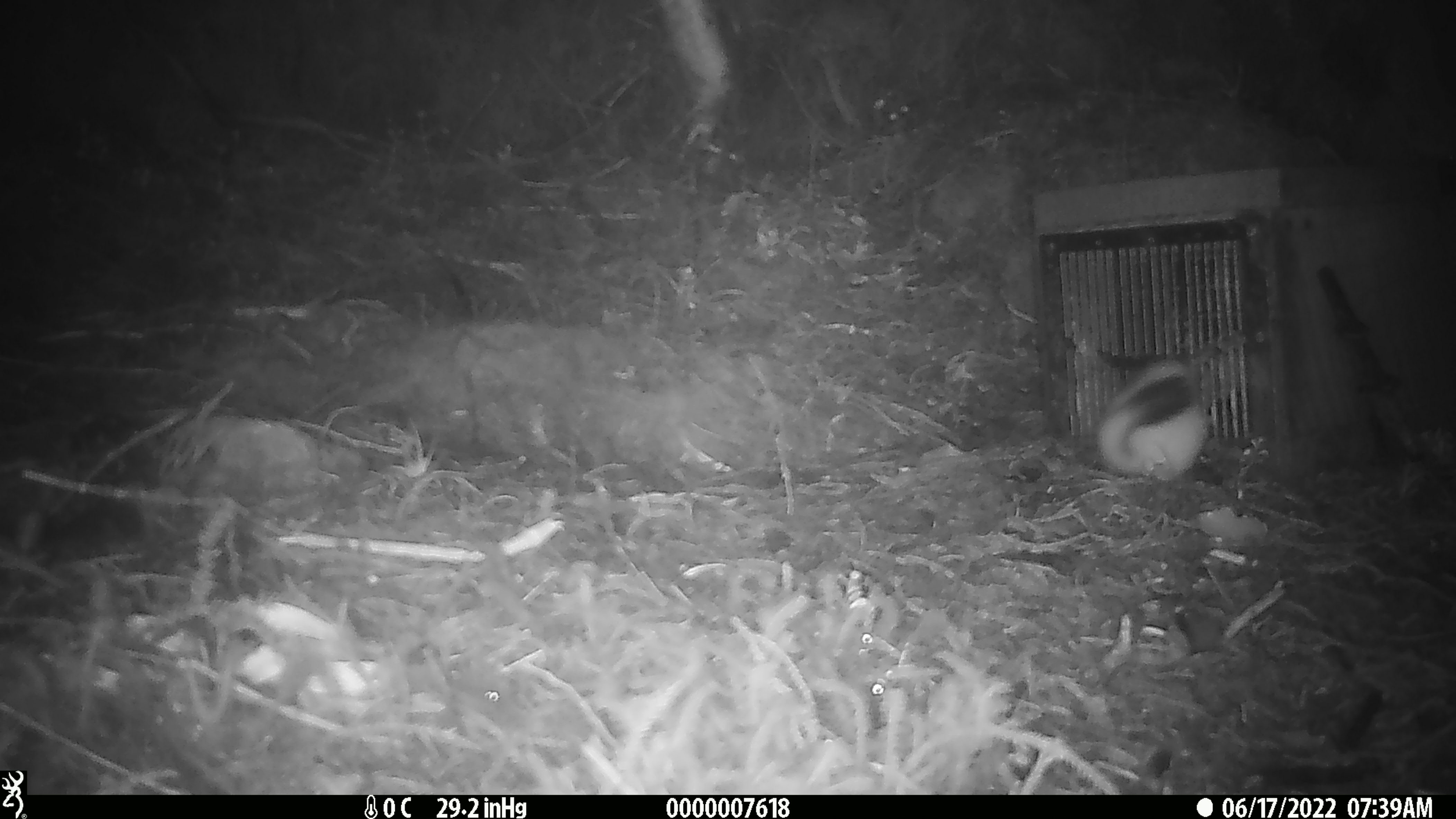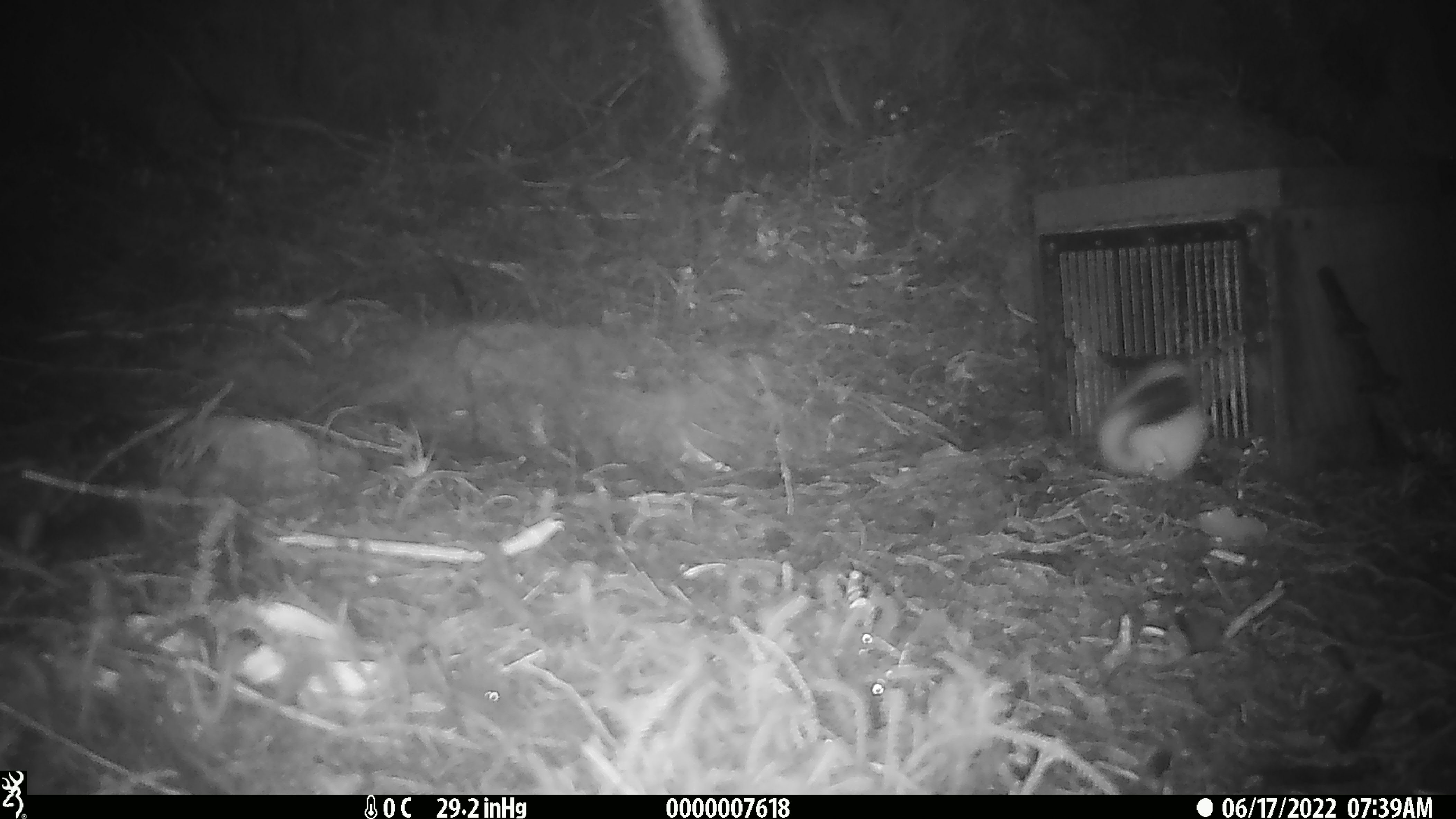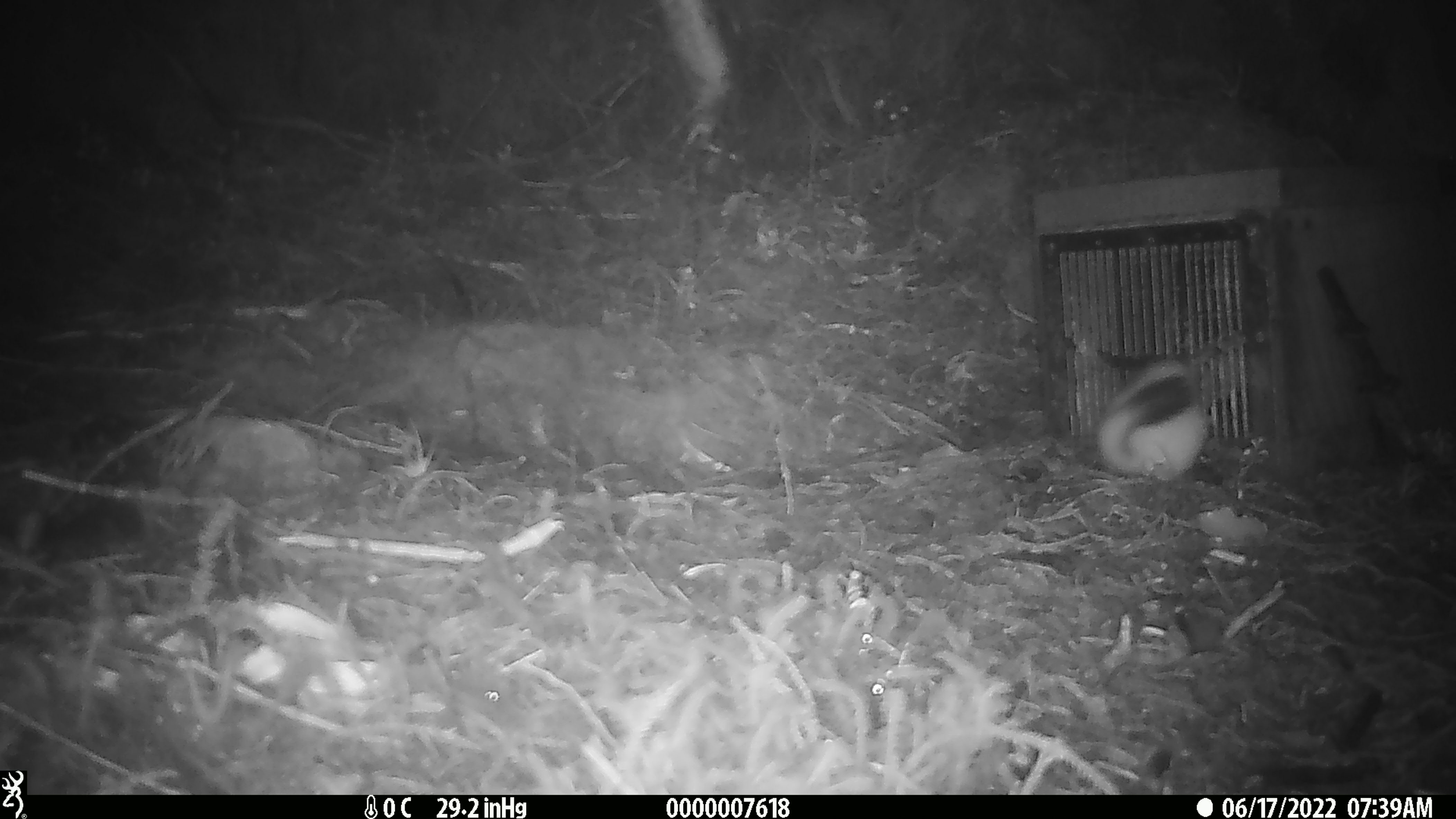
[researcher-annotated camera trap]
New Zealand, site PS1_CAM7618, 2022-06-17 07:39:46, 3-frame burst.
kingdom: Animalia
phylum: Chordata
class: Mammalia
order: Carnivora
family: Mustelidae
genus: Mustela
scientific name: Mustela erminea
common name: stoat